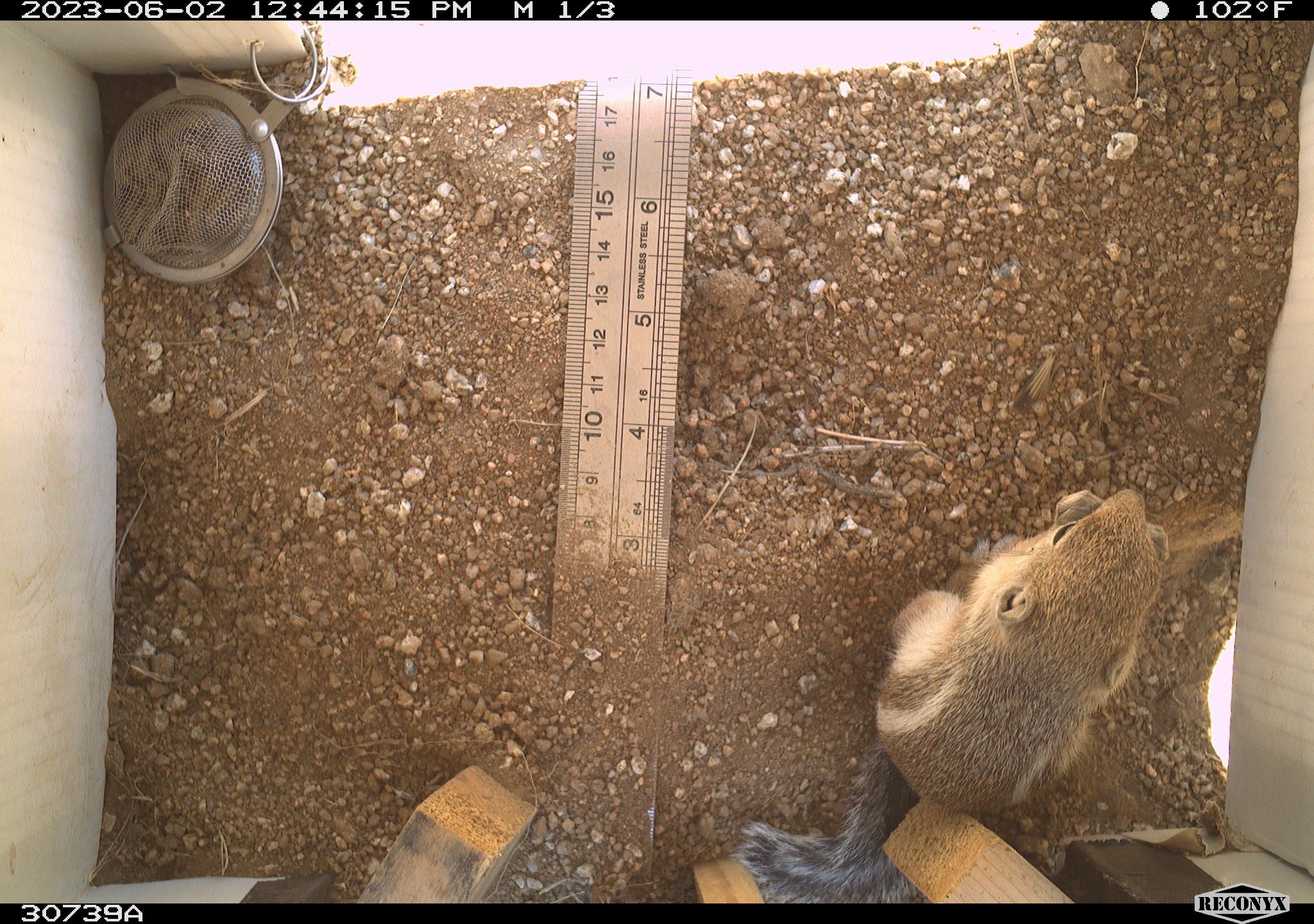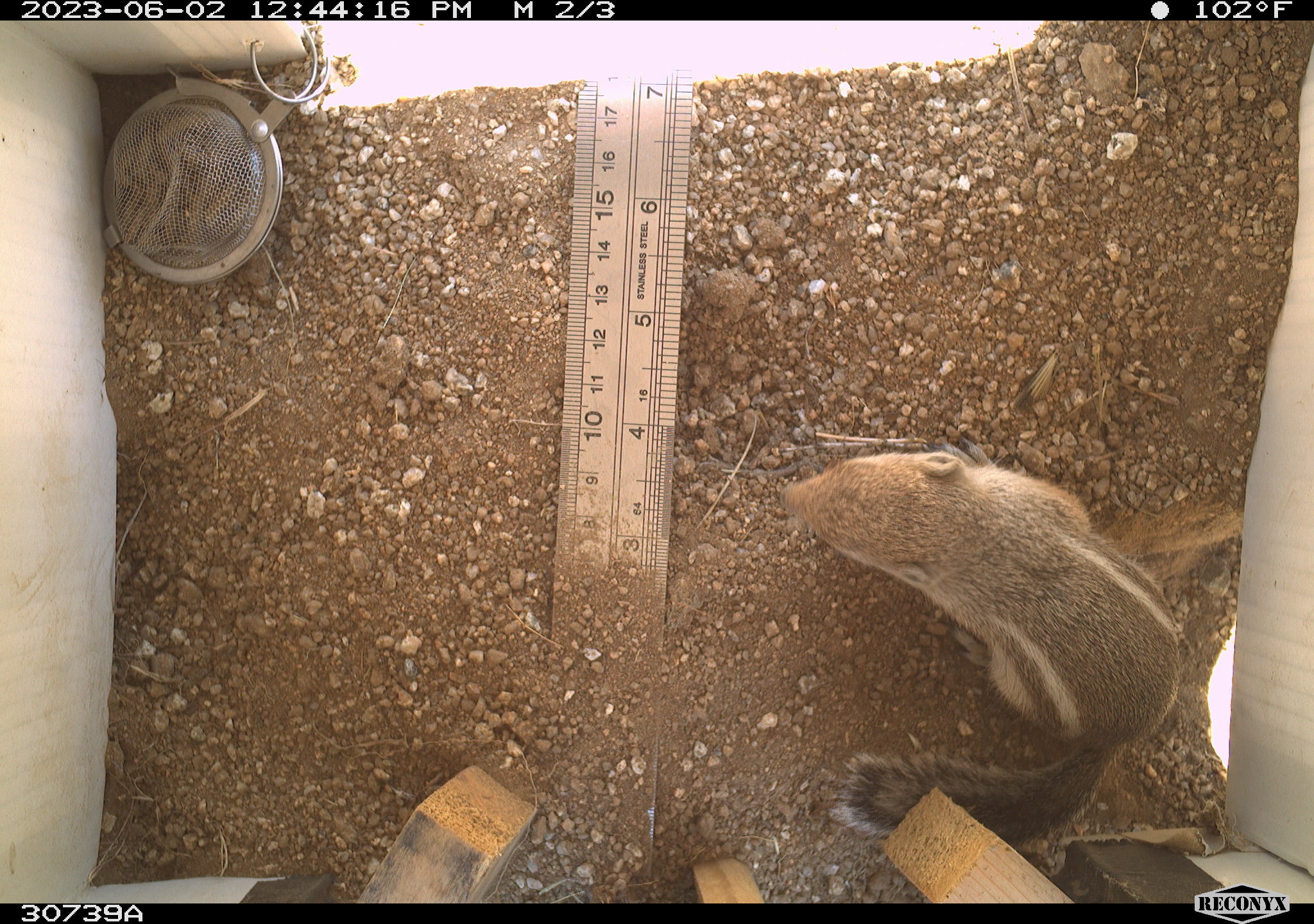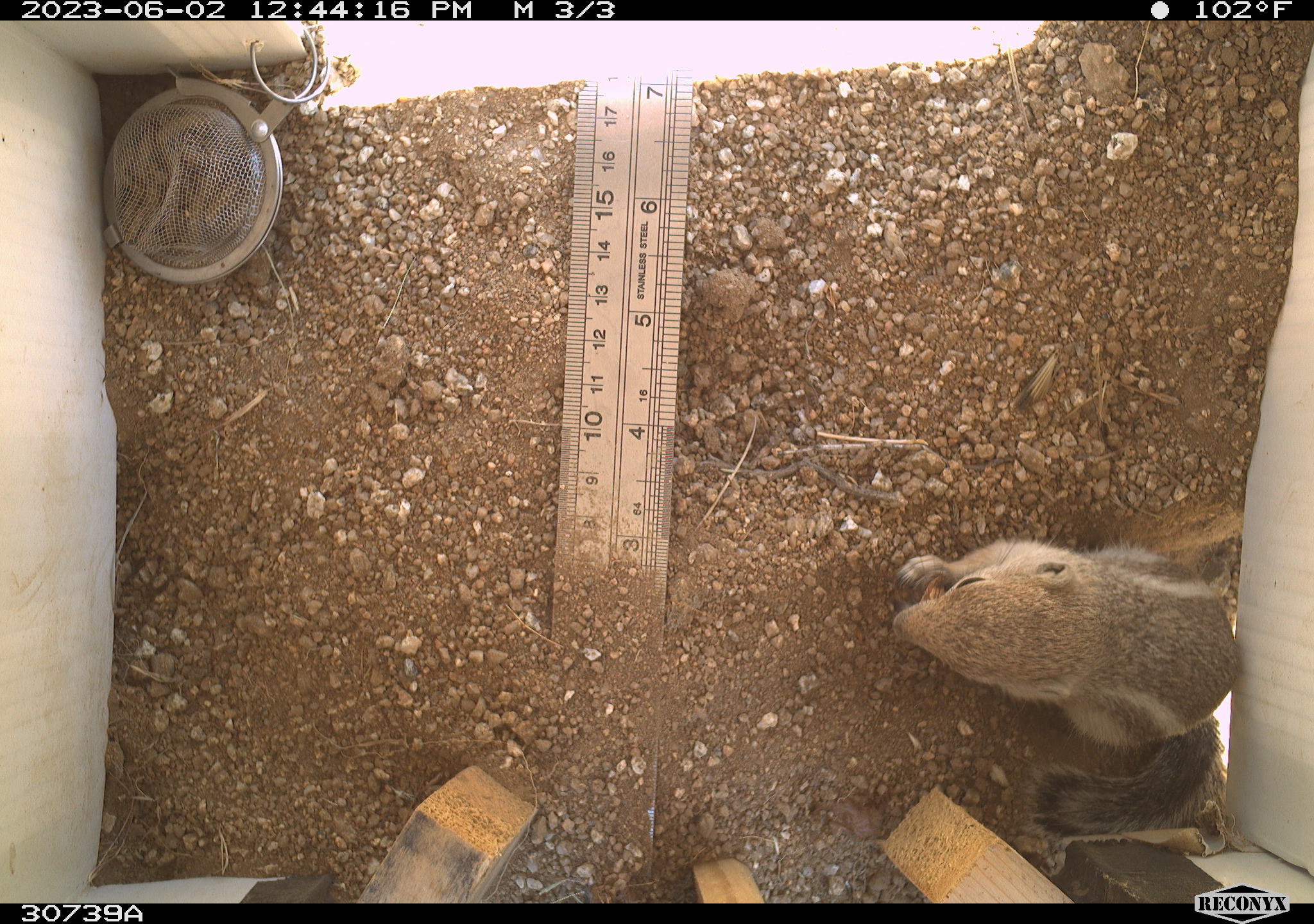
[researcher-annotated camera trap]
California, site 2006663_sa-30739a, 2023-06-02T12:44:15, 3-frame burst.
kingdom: Animalia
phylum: Chordata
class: Mammalia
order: Rodentia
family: Sciuridae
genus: Ammospermophilus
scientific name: Ammospermophilus leucurus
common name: white-tailed antelope squirrel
White-tailed antelope squirrel (Ammospermophilus leucurus).